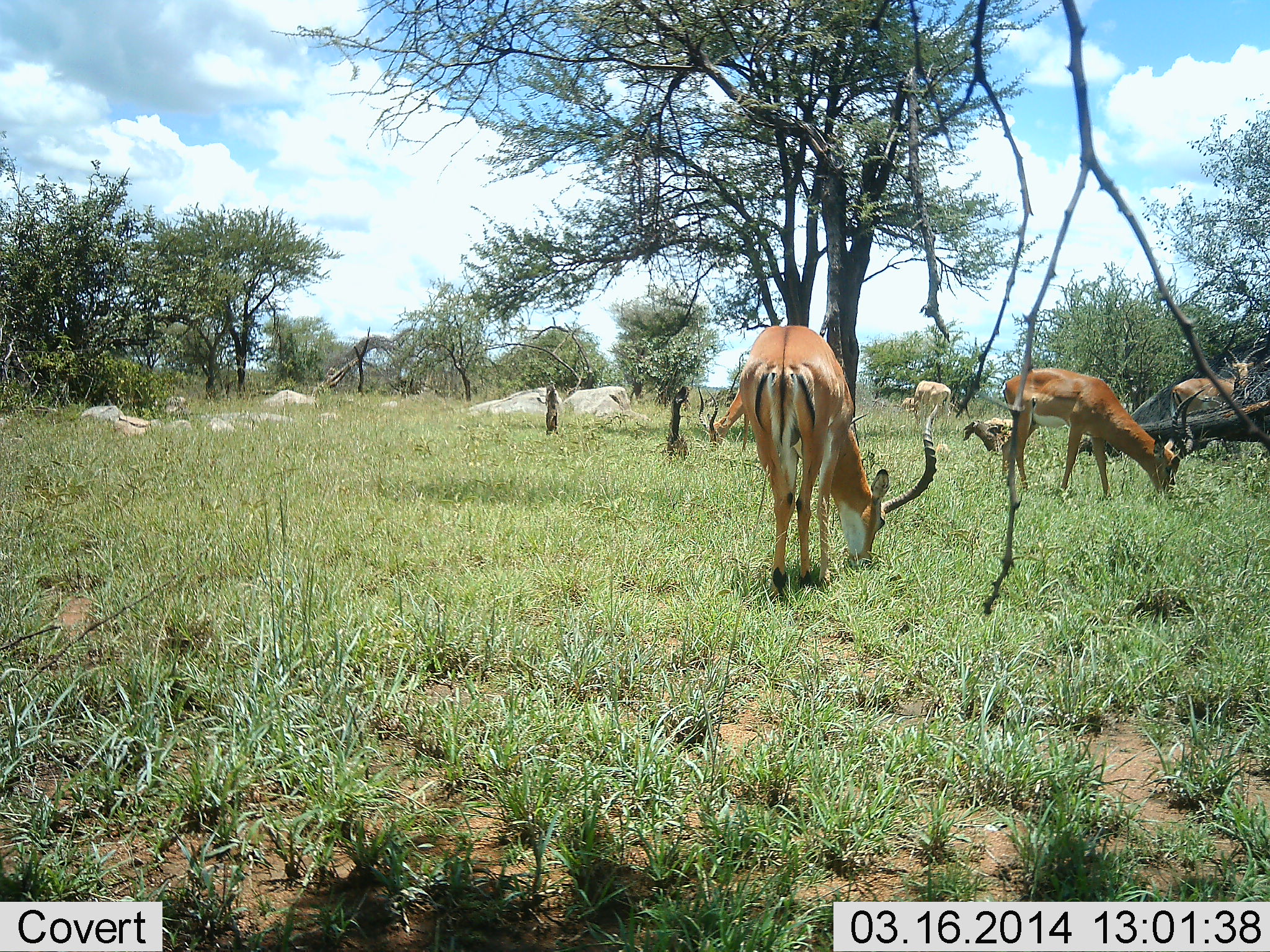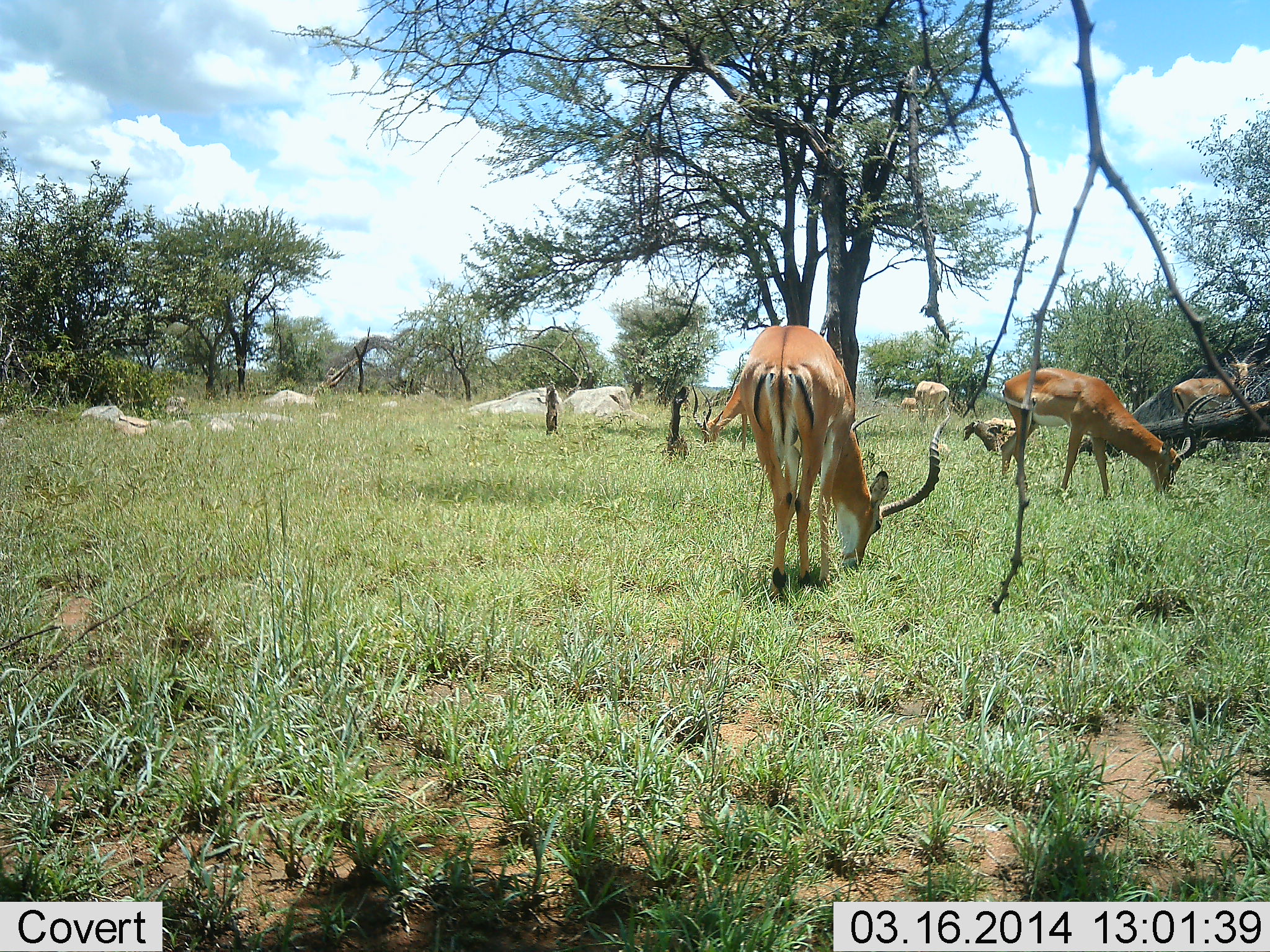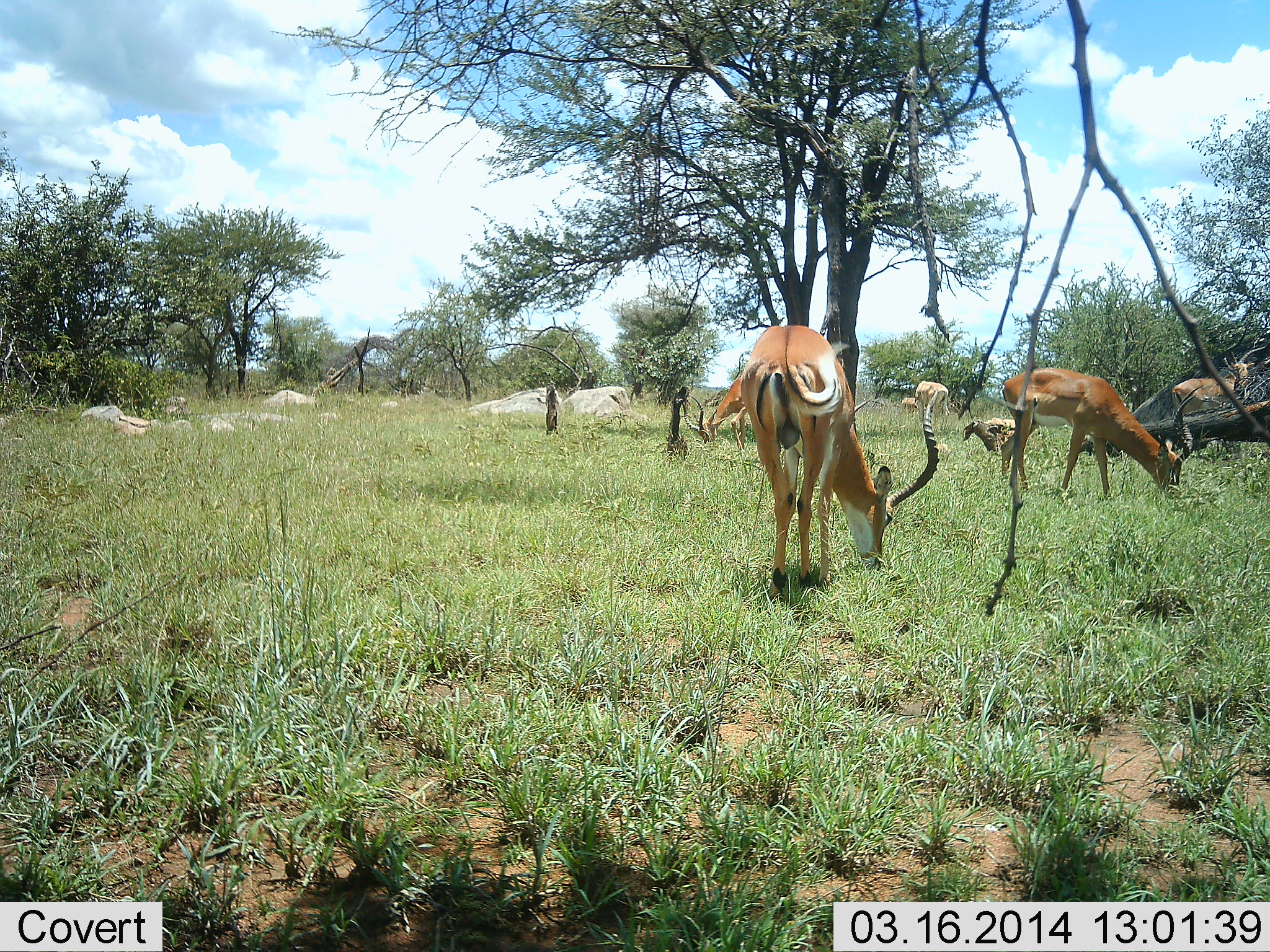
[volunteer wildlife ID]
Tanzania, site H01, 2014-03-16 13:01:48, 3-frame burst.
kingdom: Animalia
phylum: Chordata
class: Mammalia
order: Artiodactyla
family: Bovidae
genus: Aepyceros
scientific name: Aepyceros melampus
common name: impala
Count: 5.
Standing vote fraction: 10%.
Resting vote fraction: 0%.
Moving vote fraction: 0%.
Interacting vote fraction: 0%.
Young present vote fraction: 0%.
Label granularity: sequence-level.